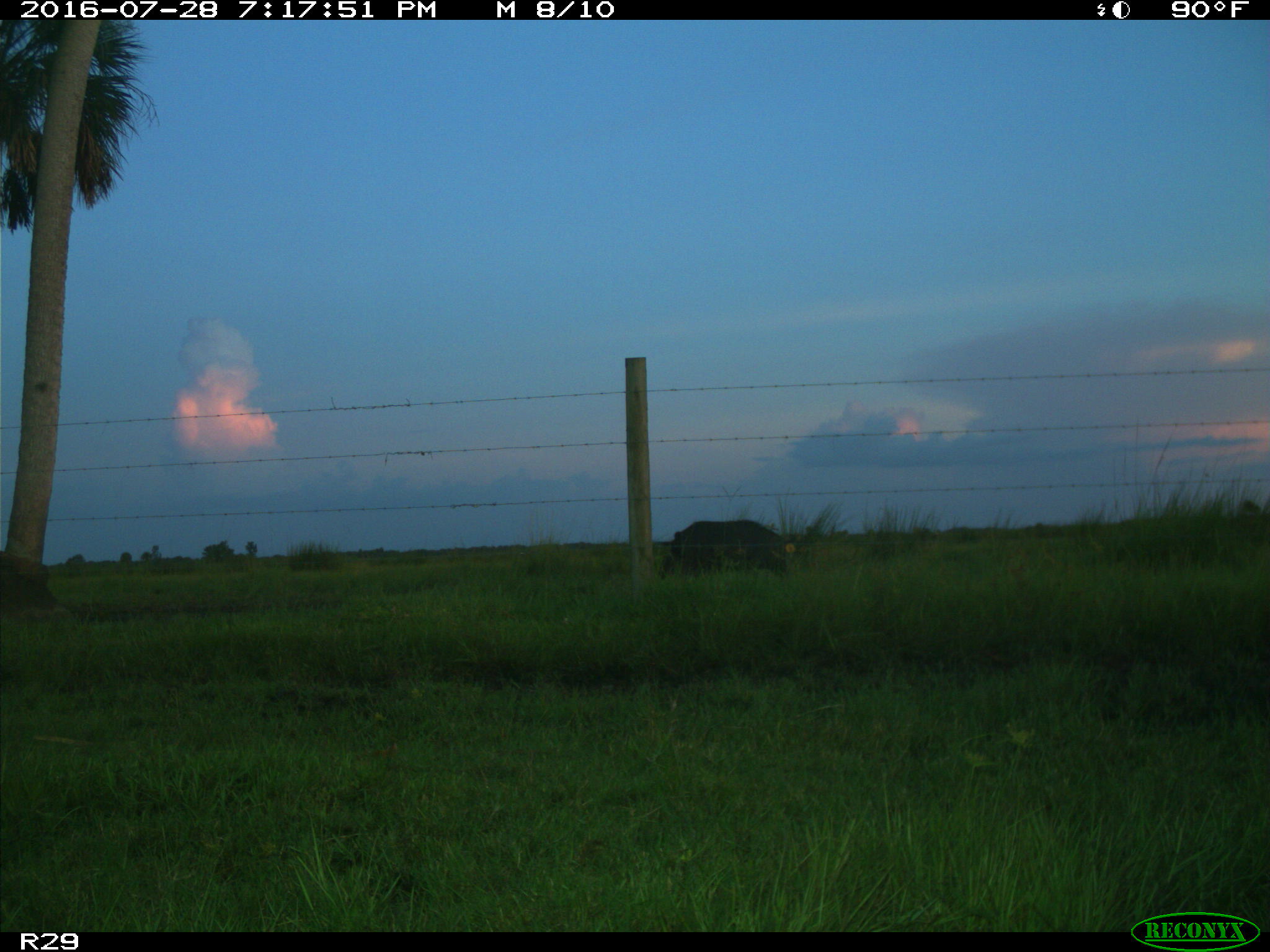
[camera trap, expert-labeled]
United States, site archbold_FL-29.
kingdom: Animalia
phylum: Chordata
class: Mammalia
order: Artiodactyla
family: Suidae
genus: Sus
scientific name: Sus scrofa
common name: wild boar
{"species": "Sus scrofa (wild boar)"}